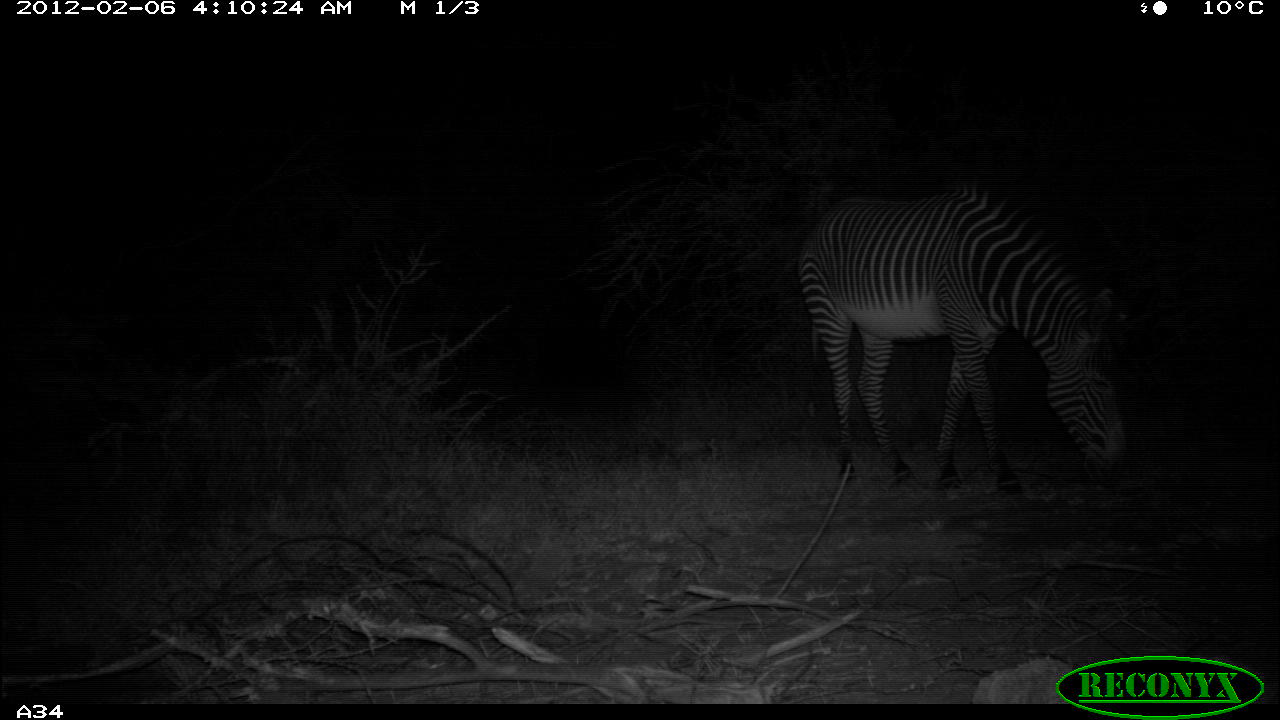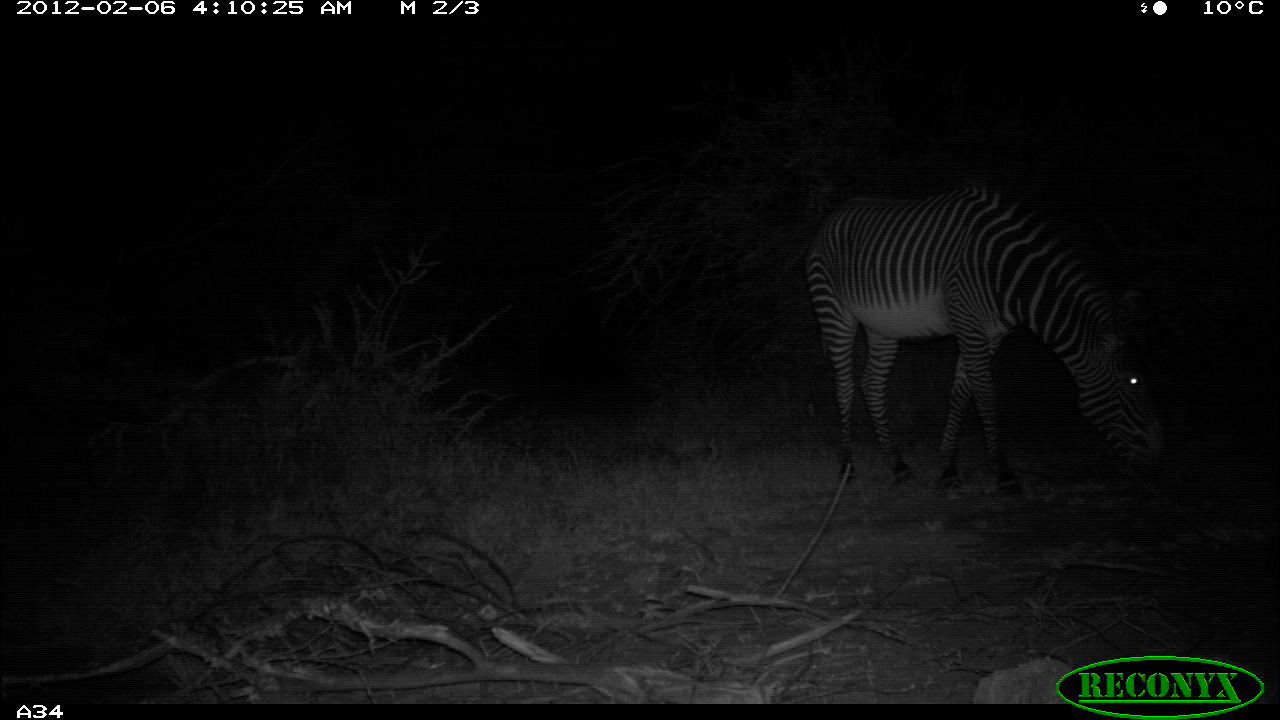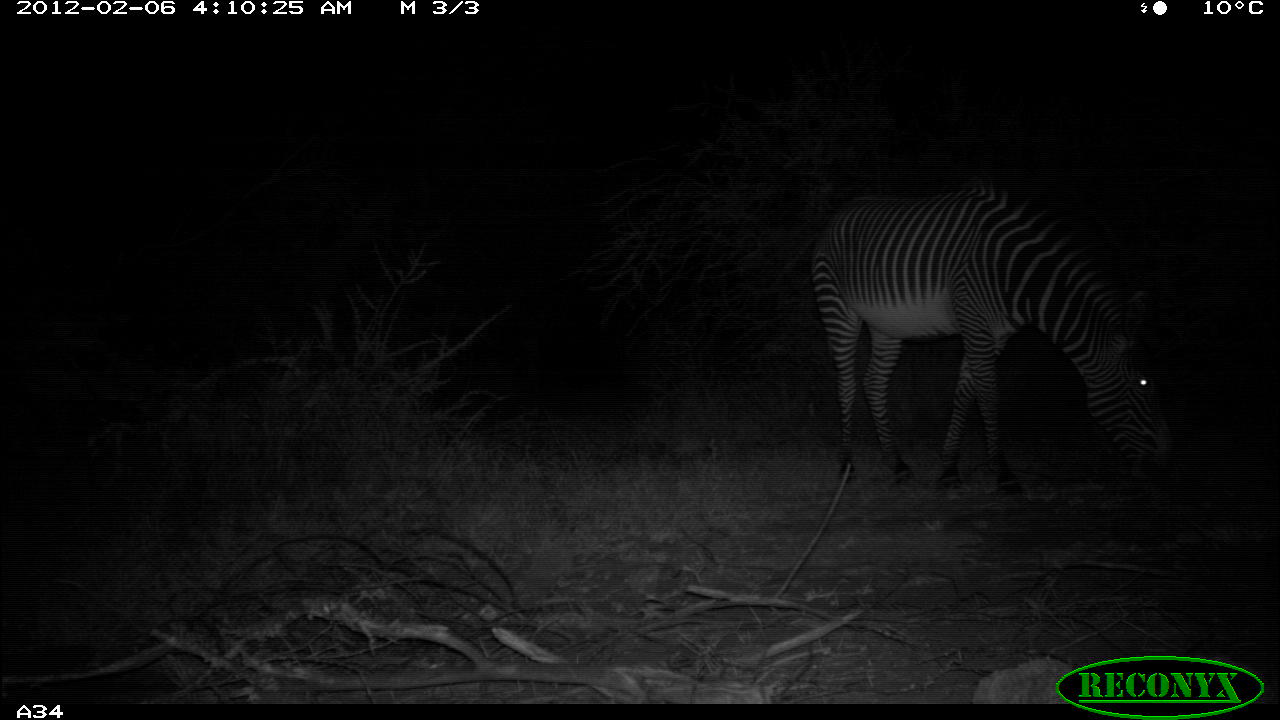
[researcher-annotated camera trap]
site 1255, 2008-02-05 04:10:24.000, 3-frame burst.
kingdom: Animalia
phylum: Chordata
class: Mammalia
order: Perissodactyla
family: Equidae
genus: Equus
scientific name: Equus grevyi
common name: grévy's zebra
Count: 1.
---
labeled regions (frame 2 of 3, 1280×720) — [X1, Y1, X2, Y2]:
equus grevyi: [802, 180, 1171, 499]